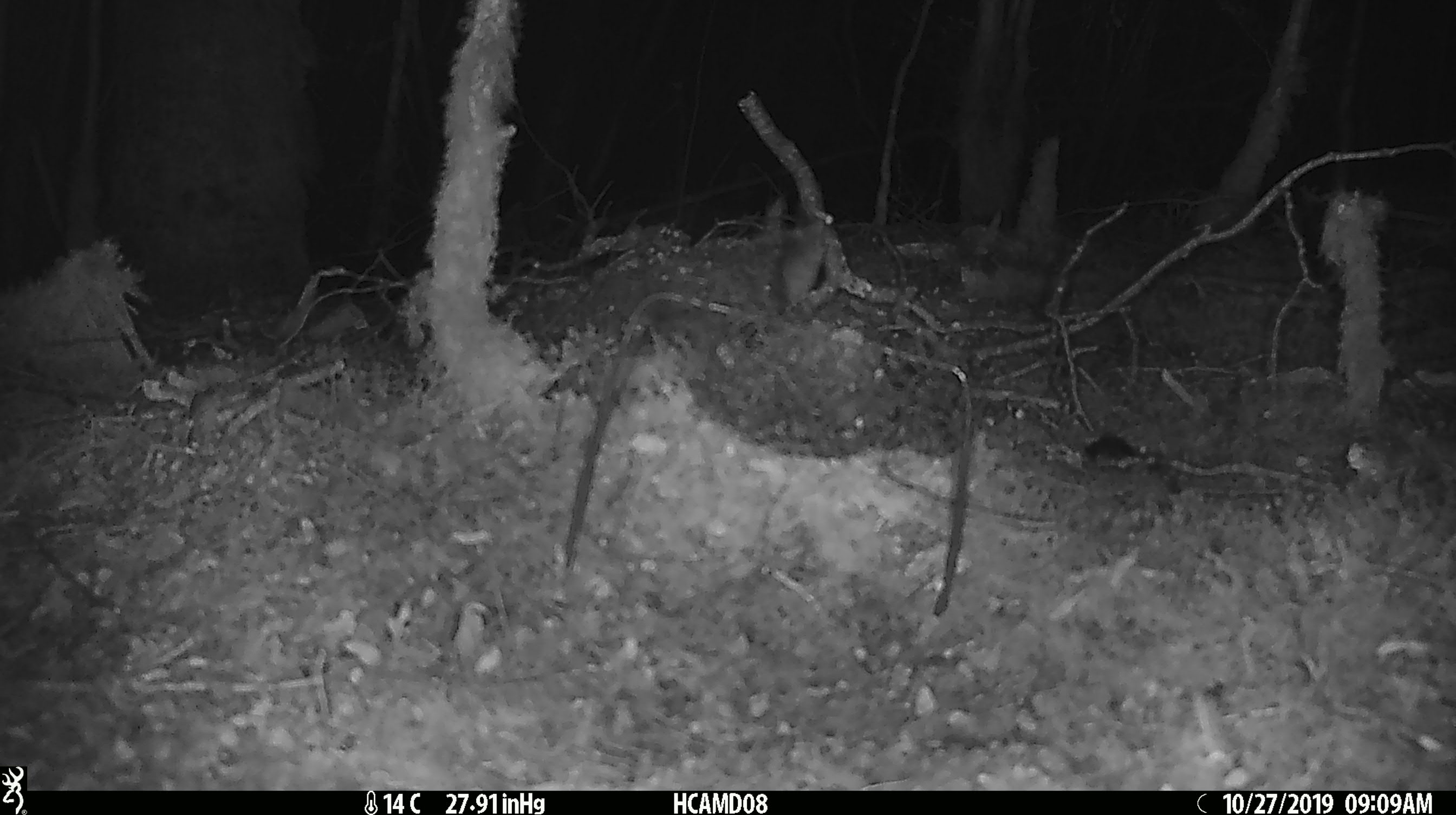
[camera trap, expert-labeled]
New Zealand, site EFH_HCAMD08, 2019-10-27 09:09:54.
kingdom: Animalia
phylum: Chordata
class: Mammalia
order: Rodentia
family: Muridae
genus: Mus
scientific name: Mus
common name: mouse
Mouse (Mus).